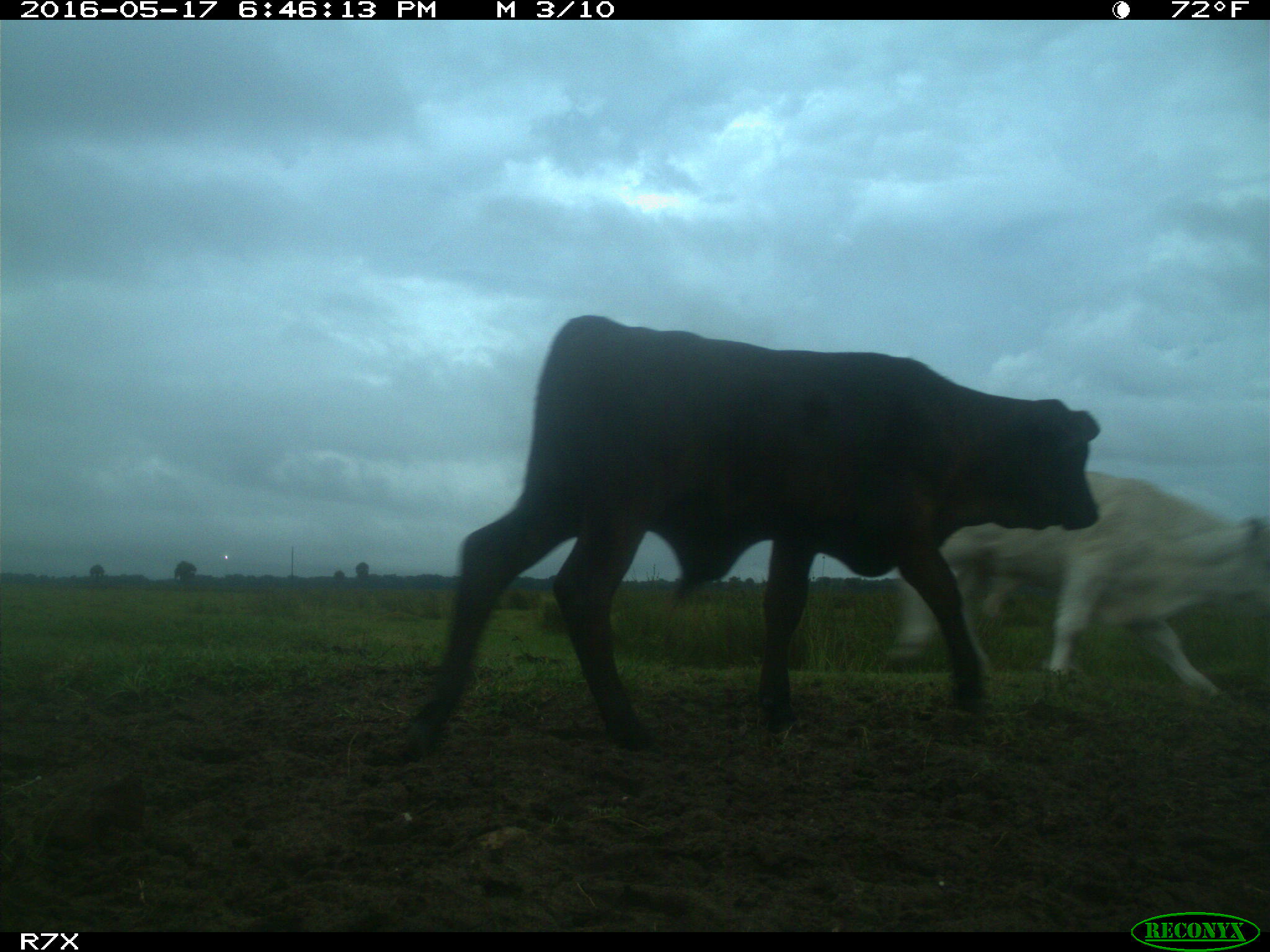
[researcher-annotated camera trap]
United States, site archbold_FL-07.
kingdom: Animalia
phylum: Chordata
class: Mammalia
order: Artiodactyla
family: Bovidae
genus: Bos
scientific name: Bos taurus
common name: domestic cow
Bos taurus (domestic cow).